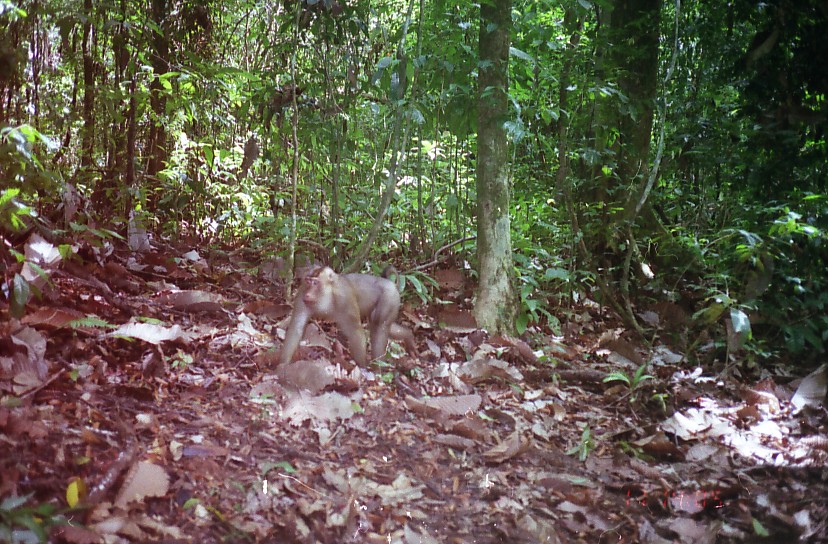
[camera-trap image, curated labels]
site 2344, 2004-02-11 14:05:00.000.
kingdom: Animalia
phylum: Chordata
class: Mammalia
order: Primates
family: Cercopithecidae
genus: Macaca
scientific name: Macaca nemestrina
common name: southern pig-tailed macaque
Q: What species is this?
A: Macaca nemestrina (southern pig-tailed macaque).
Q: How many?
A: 1.